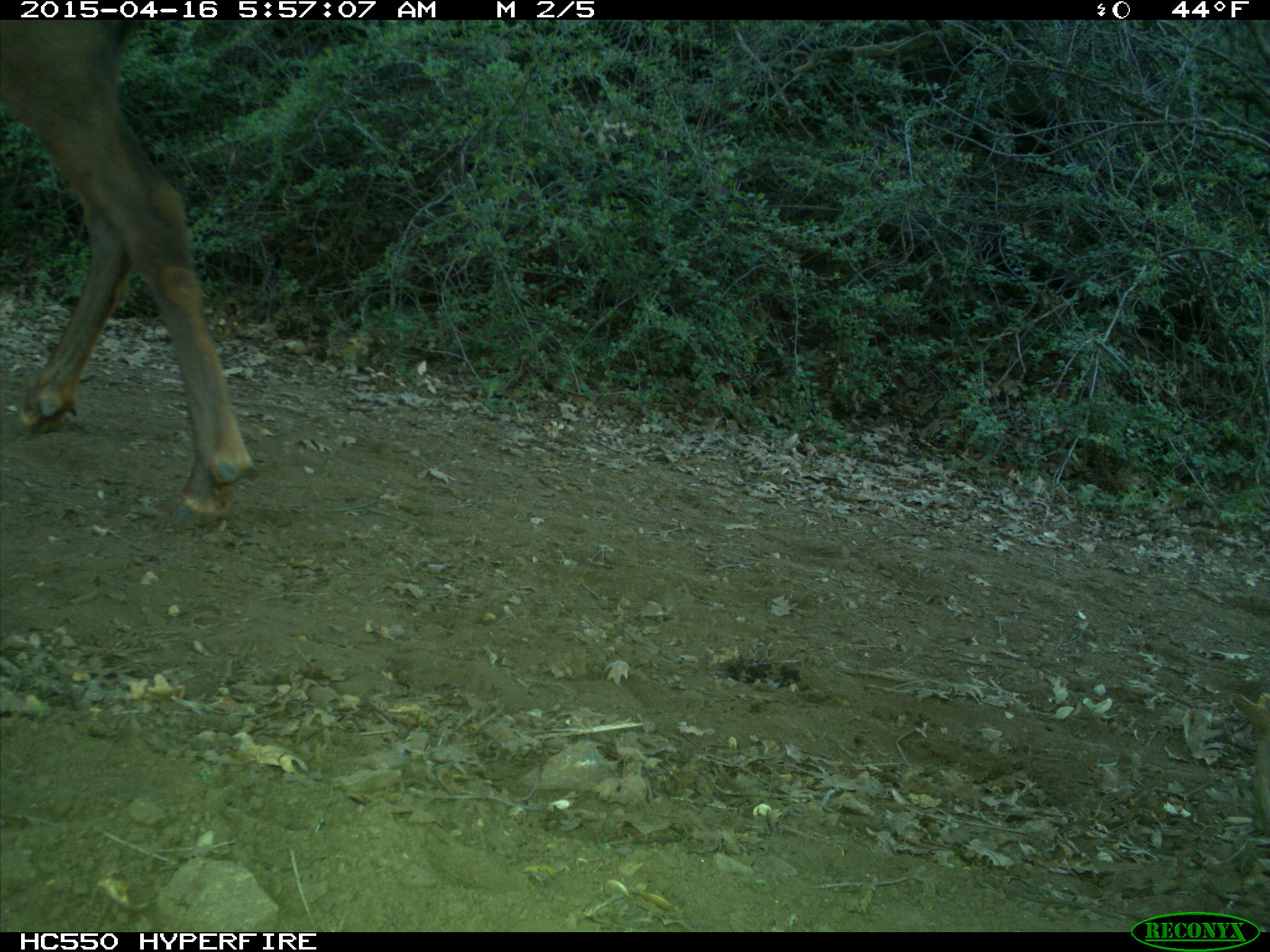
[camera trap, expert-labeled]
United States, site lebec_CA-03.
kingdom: Animalia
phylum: Chordata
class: Mammalia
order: Artiodactyla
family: Cervidae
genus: Cervus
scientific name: Cervus canadensis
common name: elk